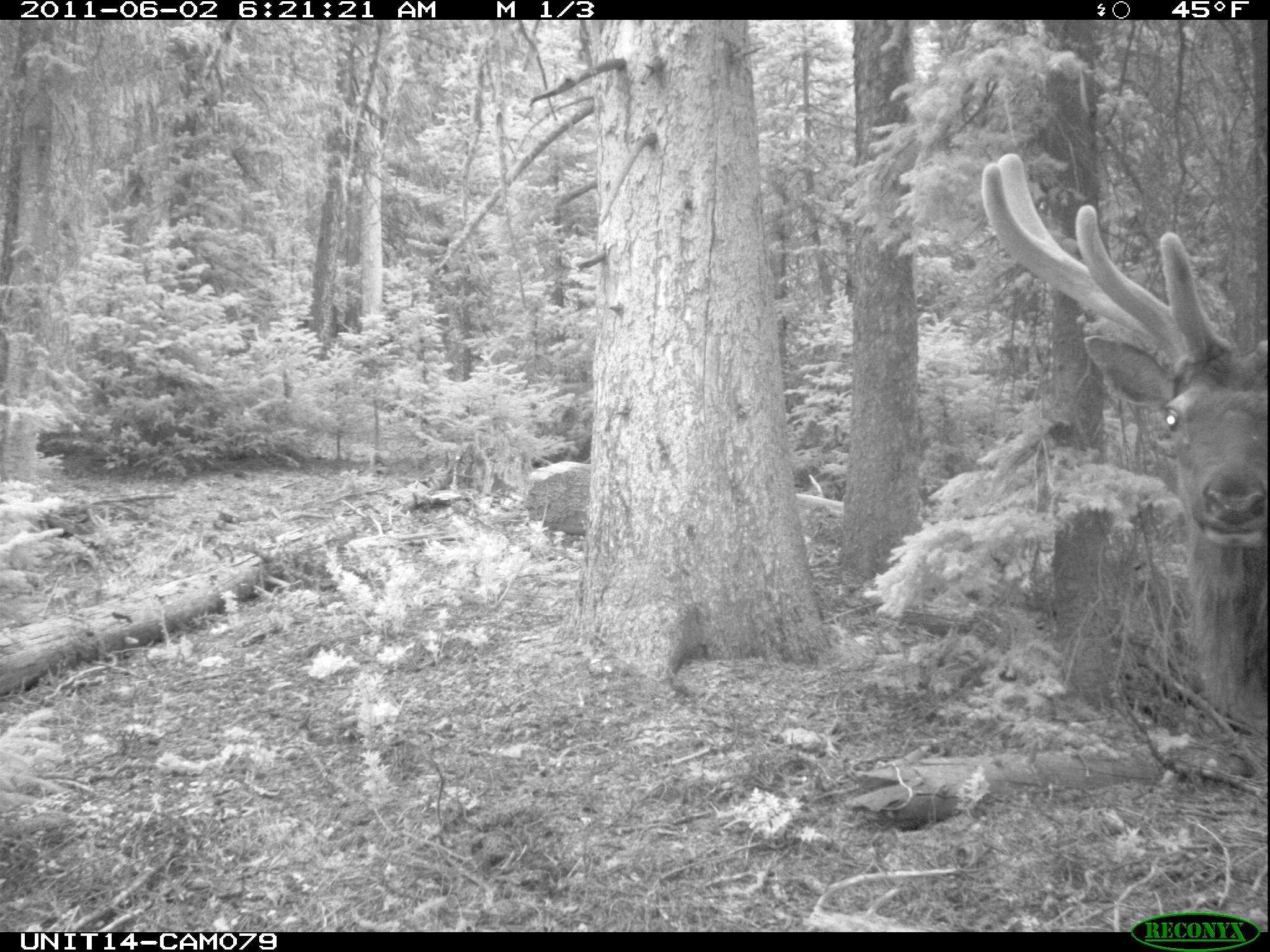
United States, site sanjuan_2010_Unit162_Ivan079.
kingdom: Animalia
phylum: Chordata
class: Mammalia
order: Artiodactyla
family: Cervidae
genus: Cervus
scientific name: Cervus elaphus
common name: red deer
Cervus elaphus (red deer).